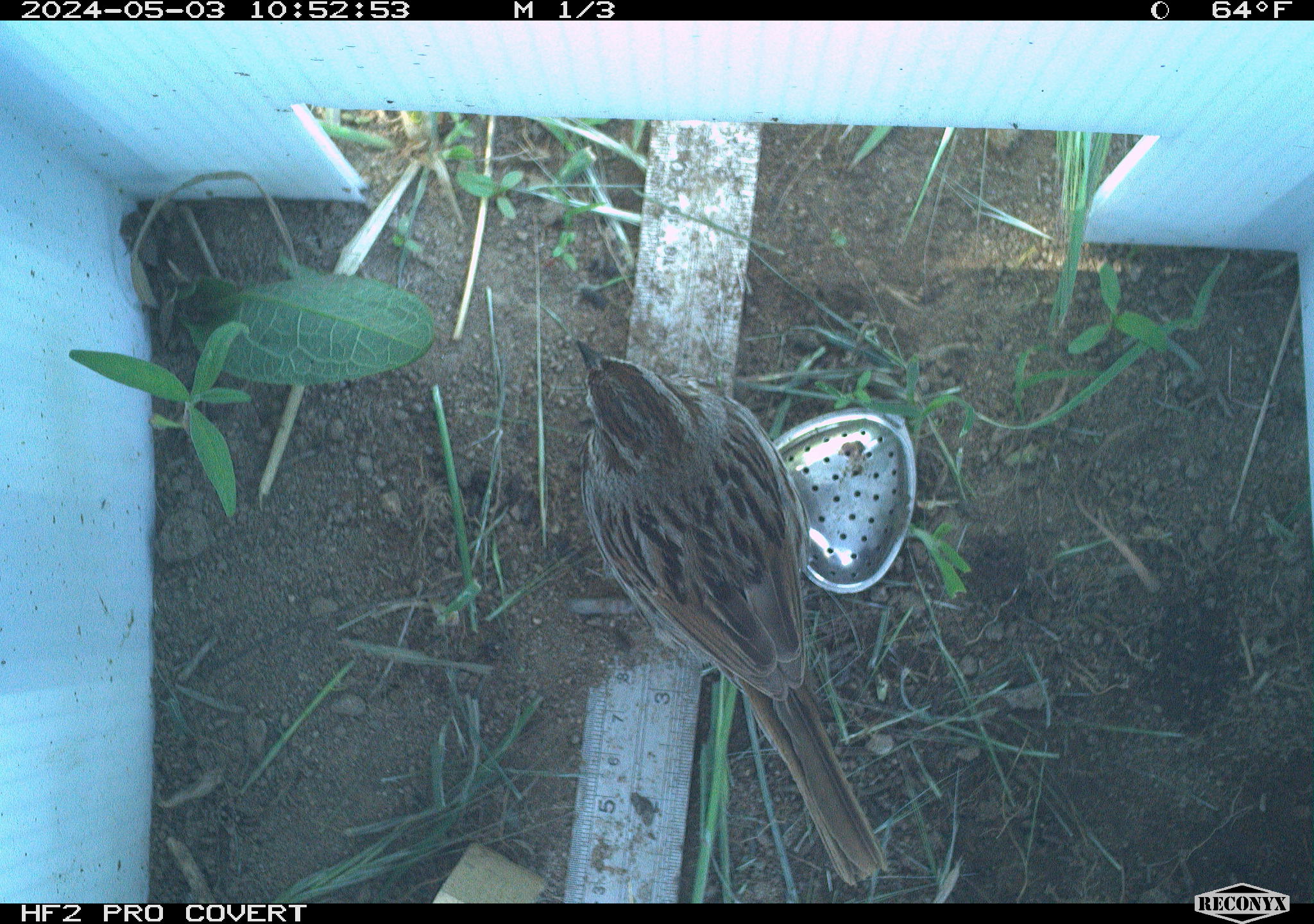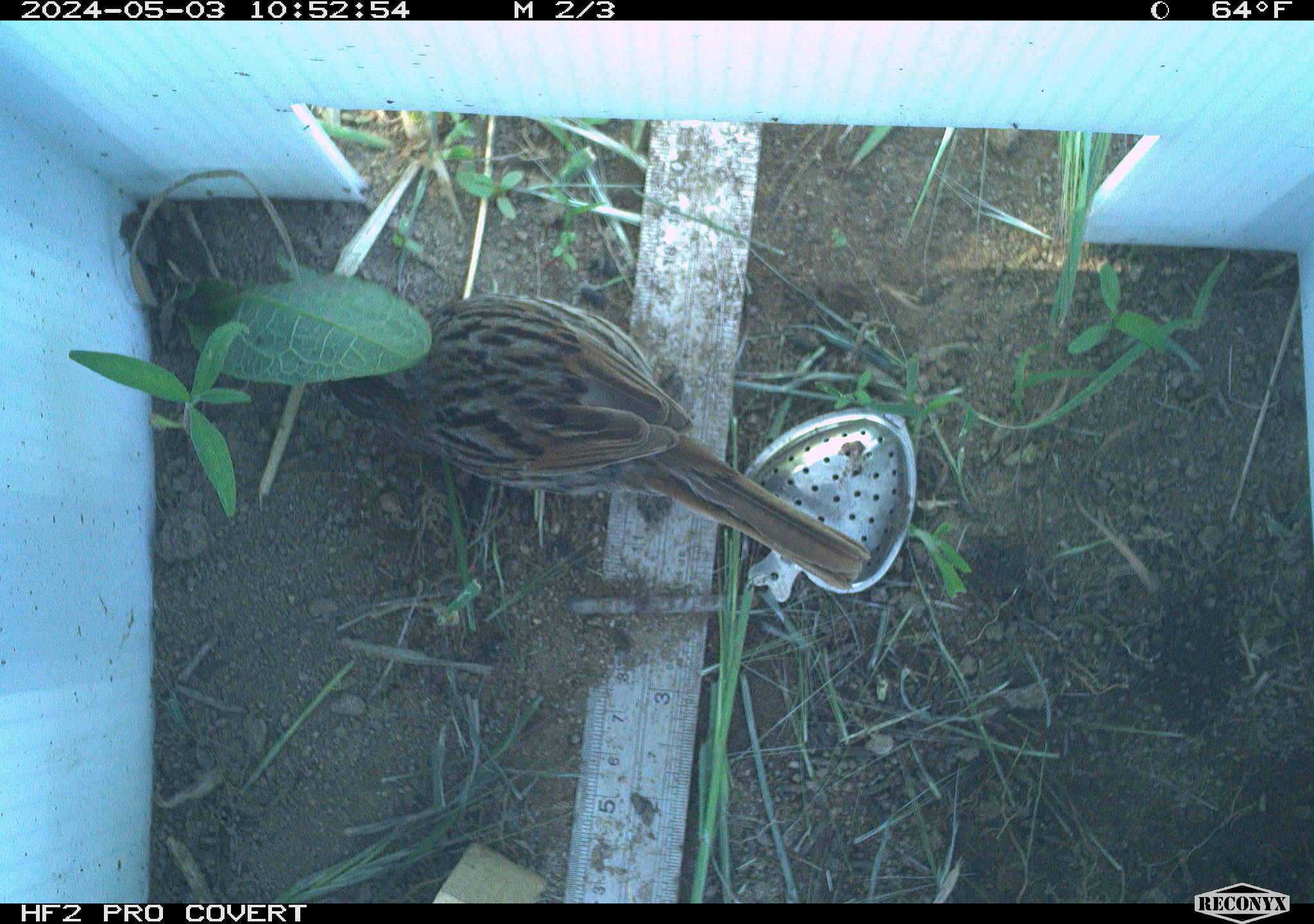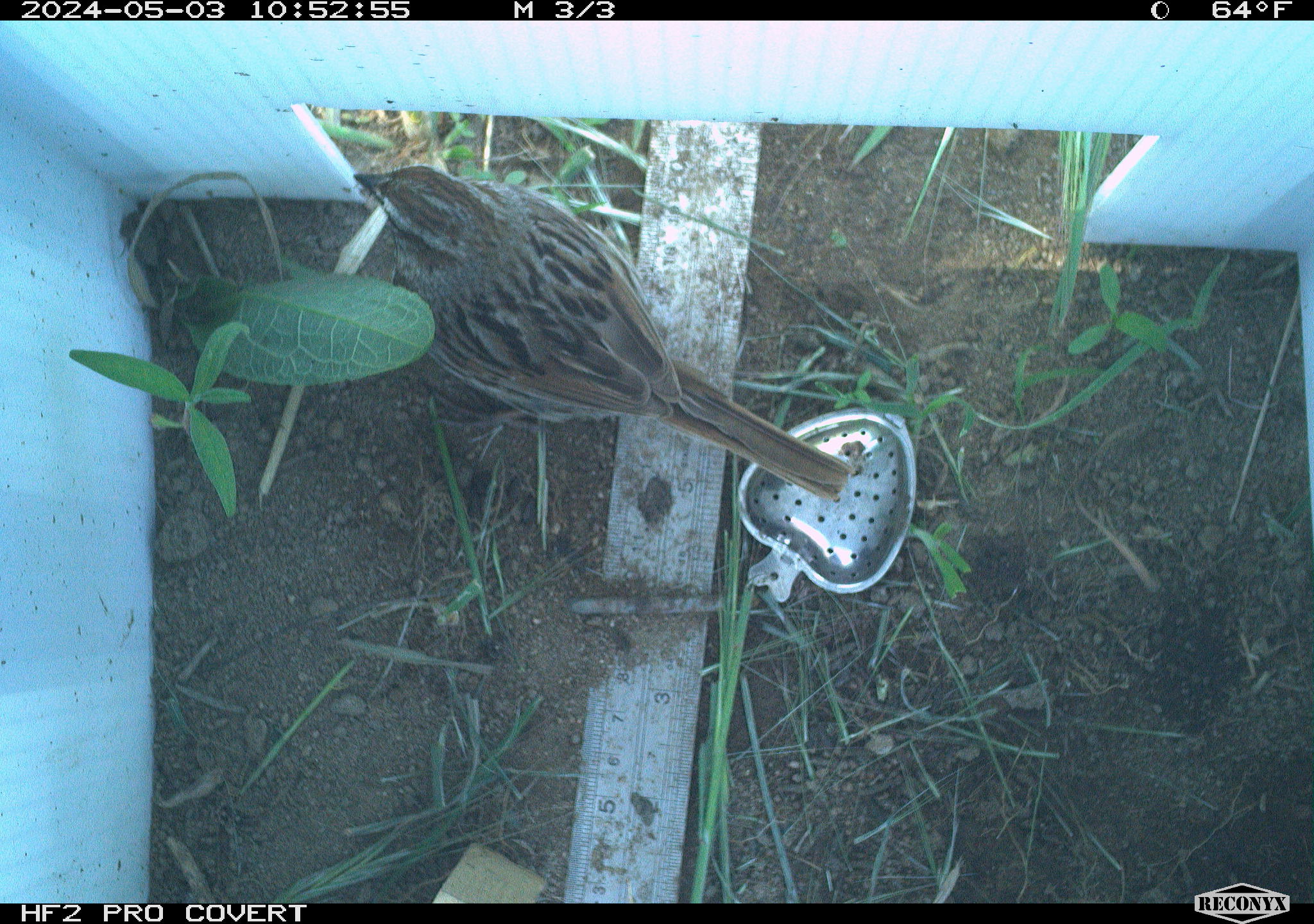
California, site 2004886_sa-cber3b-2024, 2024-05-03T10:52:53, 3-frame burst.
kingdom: Animalia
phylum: Chordata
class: Aves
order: Passeriformes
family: Passerellidae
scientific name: Passerellidae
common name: new world sparrows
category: passerellidae family